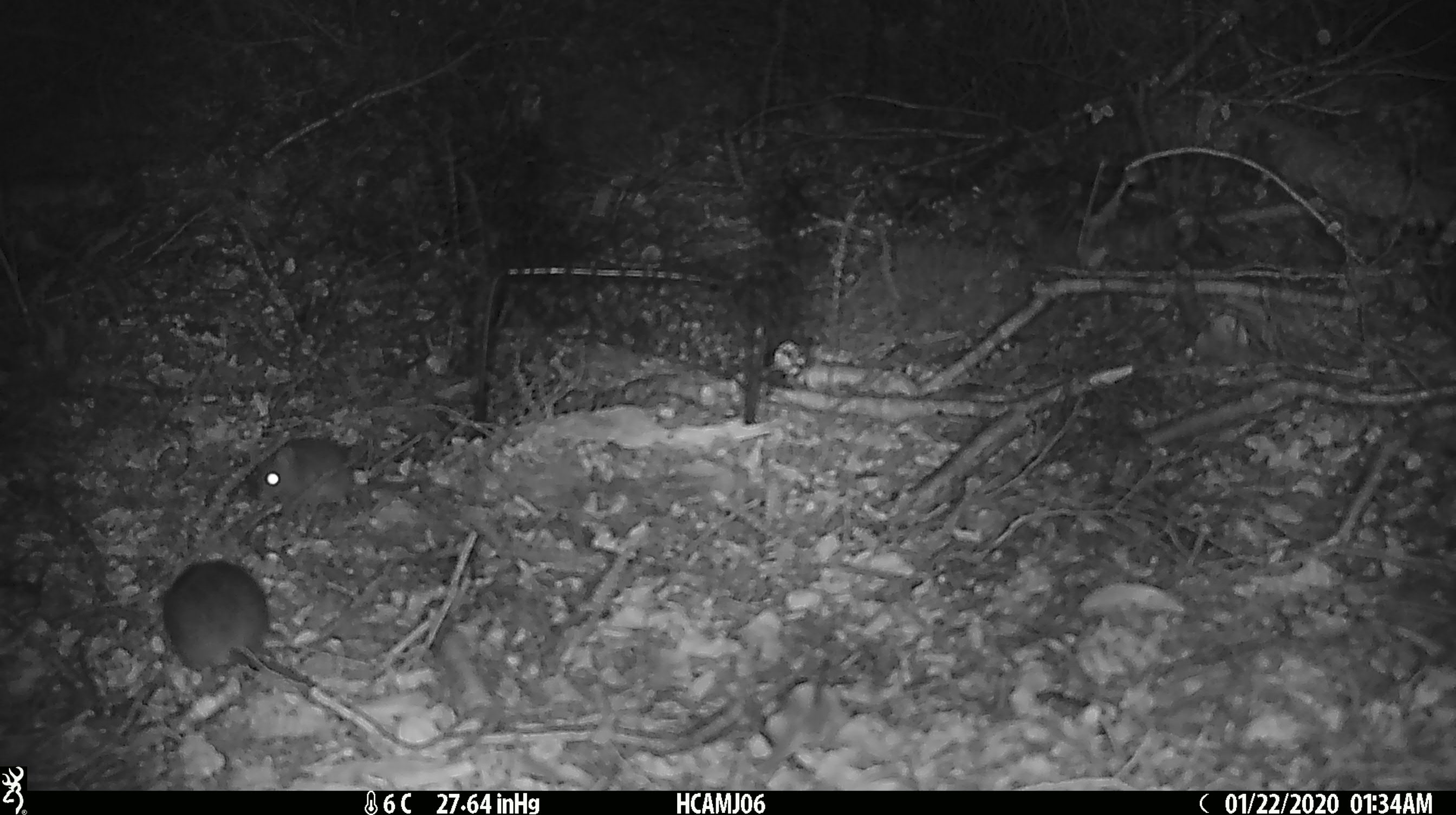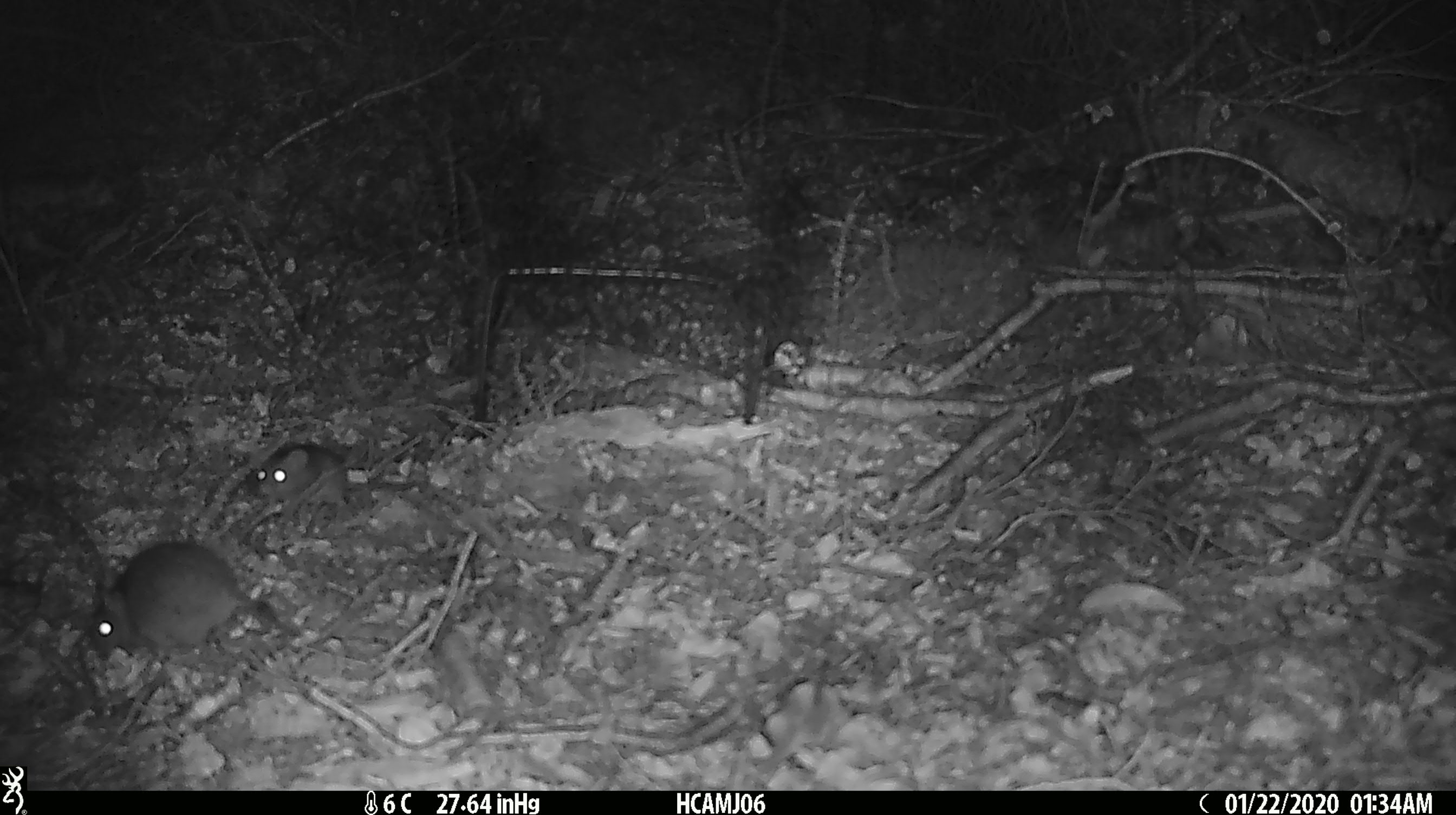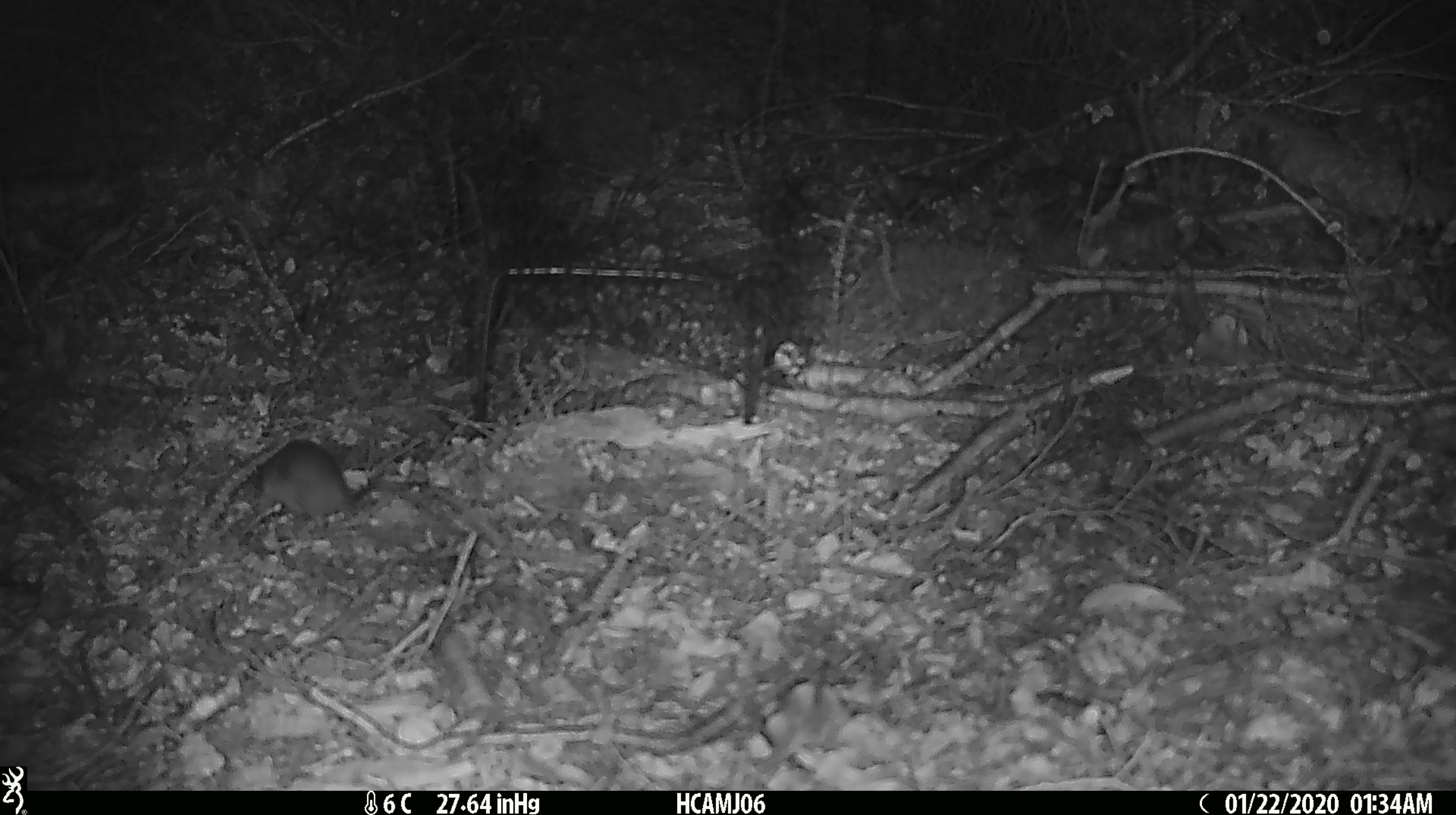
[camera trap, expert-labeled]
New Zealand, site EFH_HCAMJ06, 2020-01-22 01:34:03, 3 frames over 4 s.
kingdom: Animalia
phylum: Chordata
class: Mammalia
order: Rodentia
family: Muridae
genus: Mus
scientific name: Mus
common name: mouse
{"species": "mouse (Mus)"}